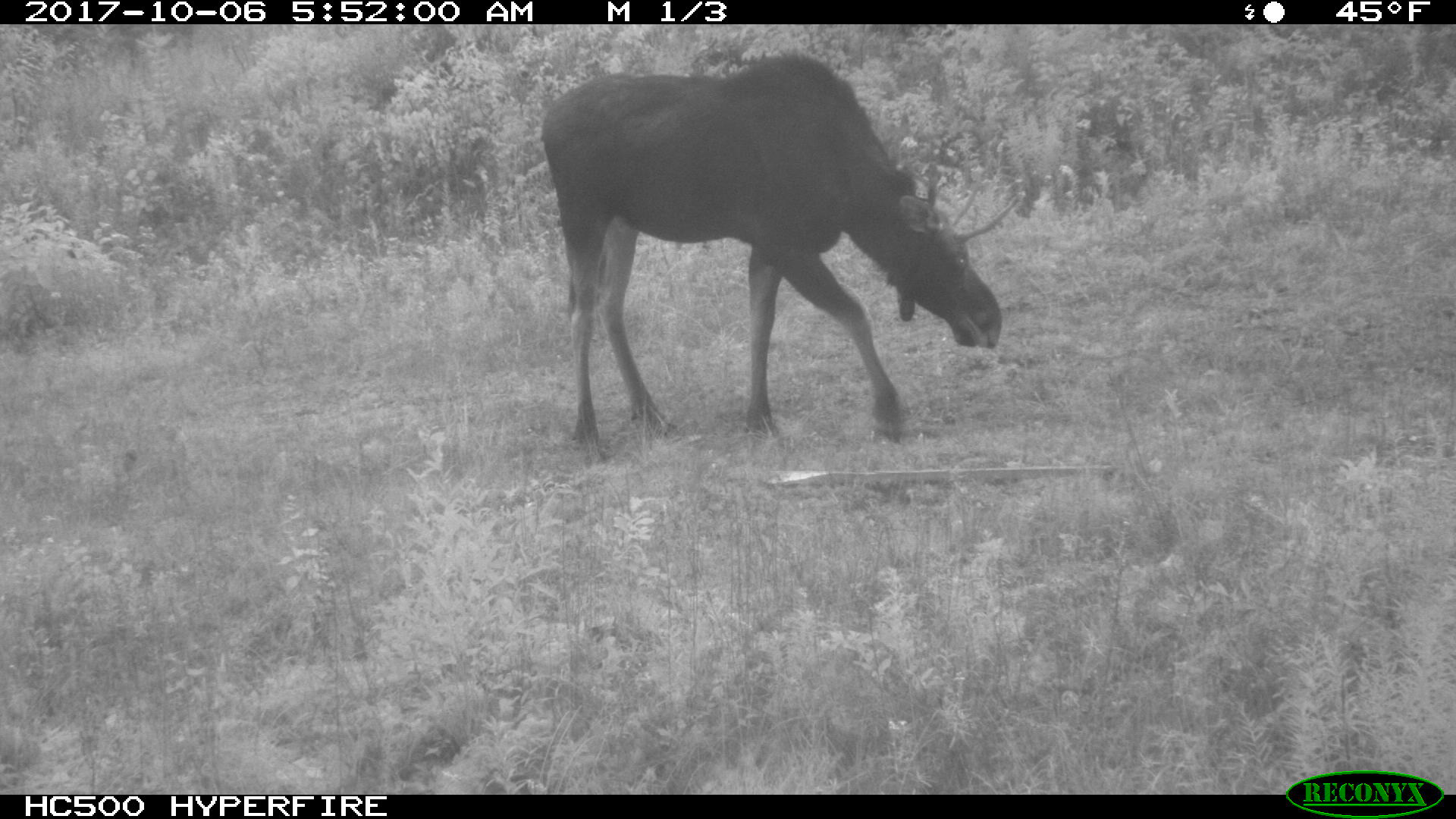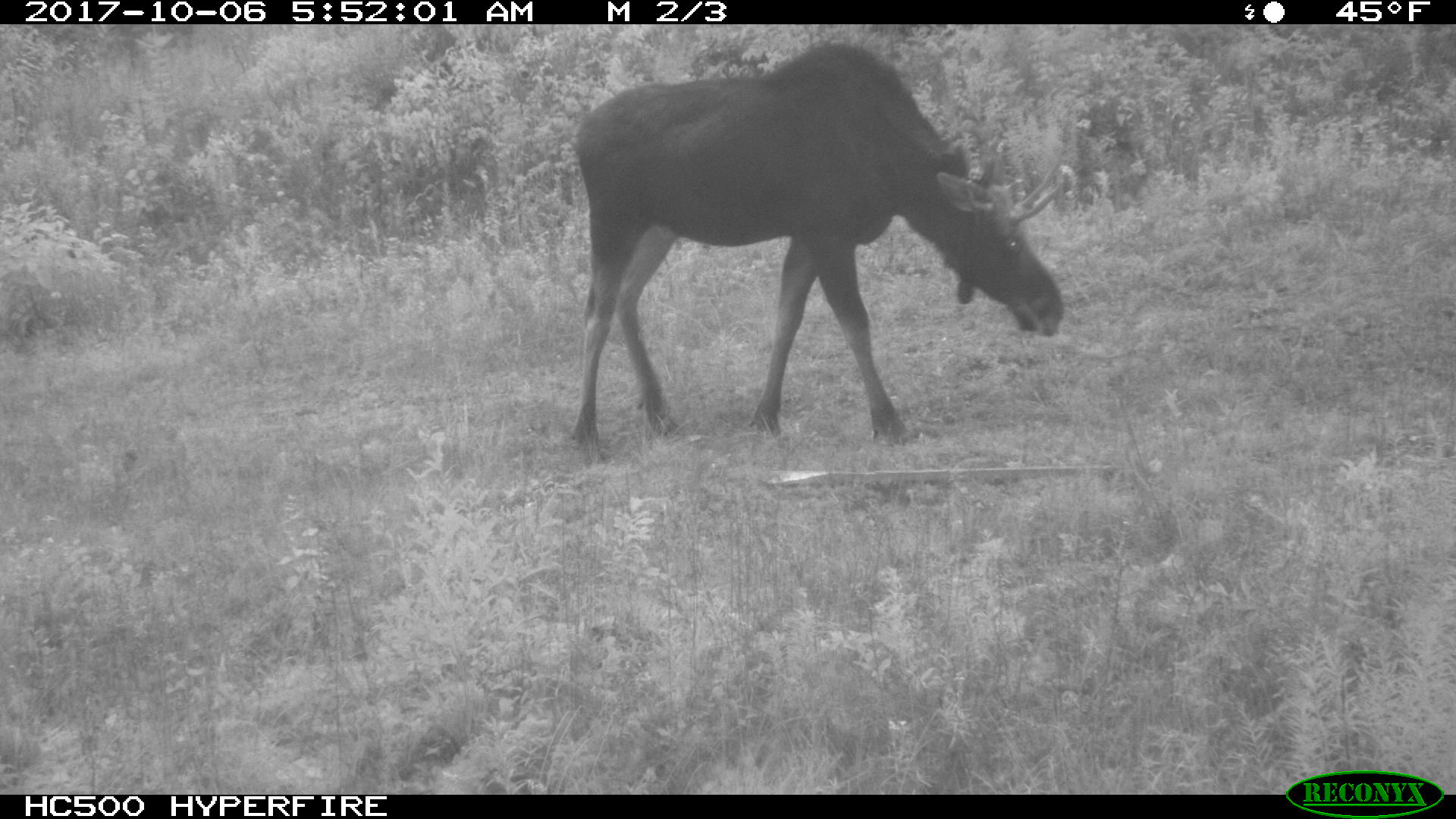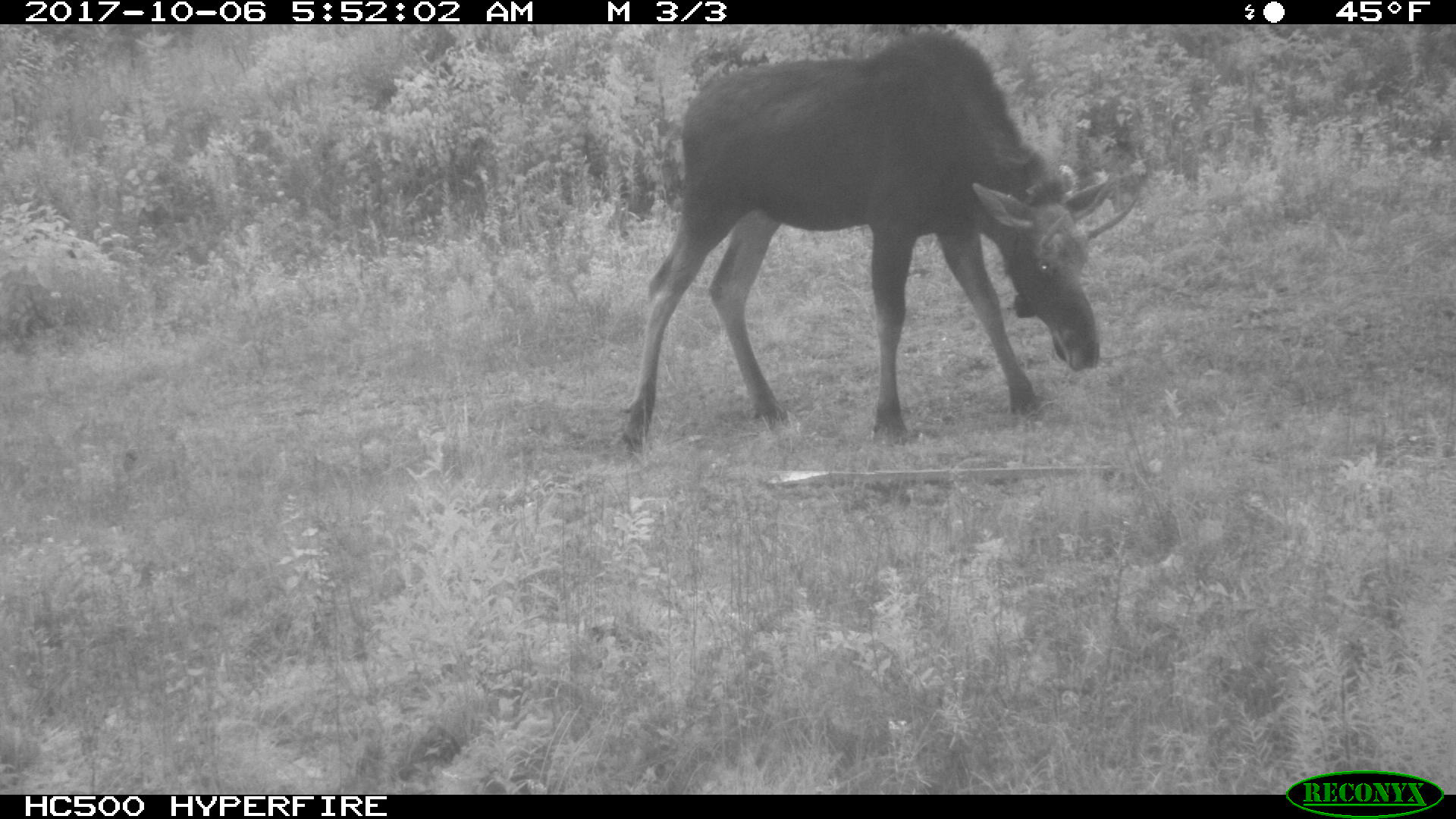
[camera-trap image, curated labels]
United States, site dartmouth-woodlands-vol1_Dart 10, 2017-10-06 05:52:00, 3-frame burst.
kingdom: Animalia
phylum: Chordata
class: Mammalia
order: Artiodactyla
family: Cervidae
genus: Alces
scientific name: Alces alces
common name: moose